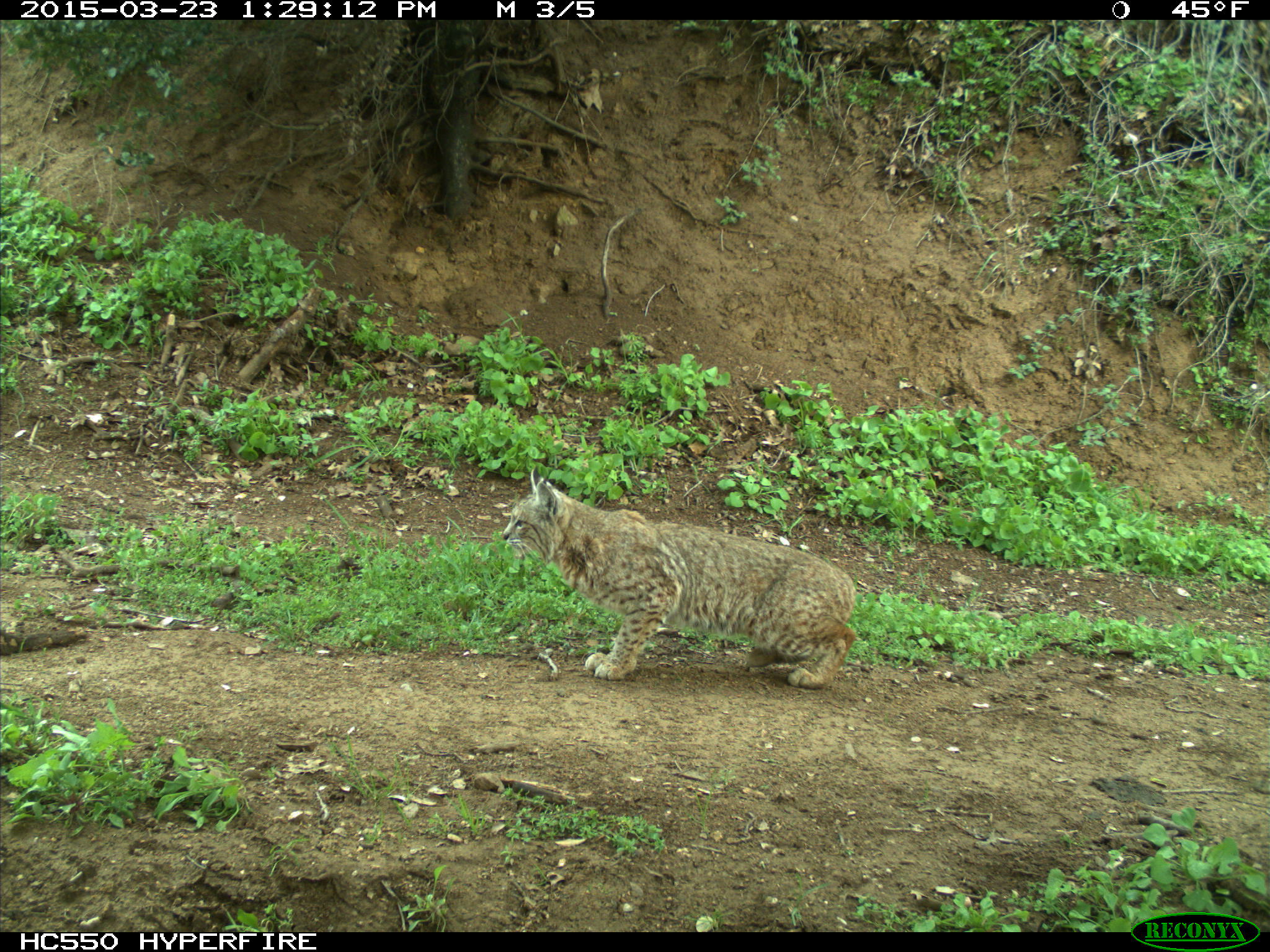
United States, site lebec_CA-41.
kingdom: Animalia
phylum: Chordata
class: Mammalia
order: Carnivora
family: Felidae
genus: Lynx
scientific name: Lynx rufus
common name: bobcat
Lynx rufus (bobcat).